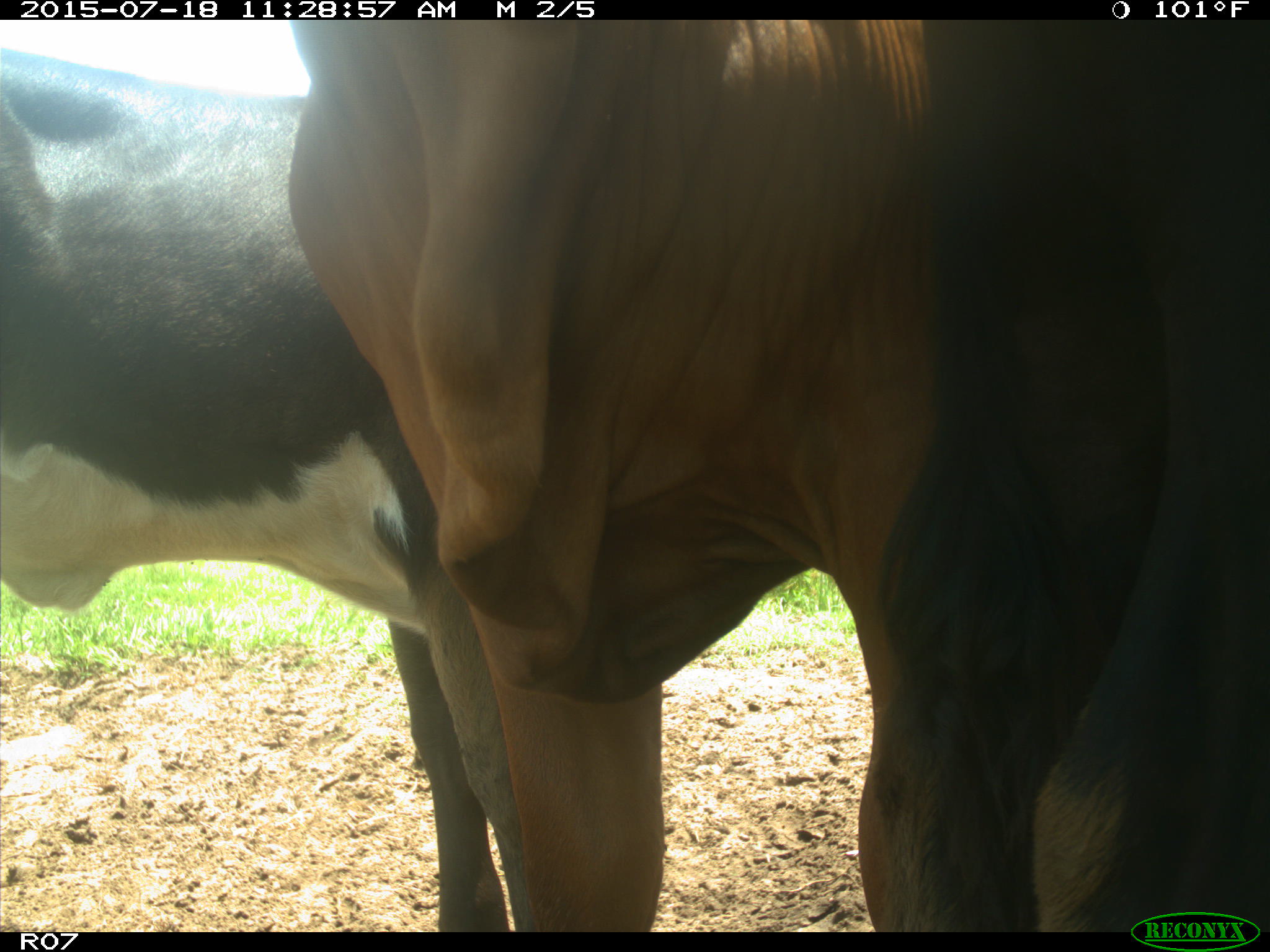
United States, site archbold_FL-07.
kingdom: Animalia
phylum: Chordata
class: Mammalia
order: Artiodactyla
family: Bovidae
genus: Bos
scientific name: Bos taurus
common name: domestic cow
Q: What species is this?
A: Bos taurus (domestic cow).